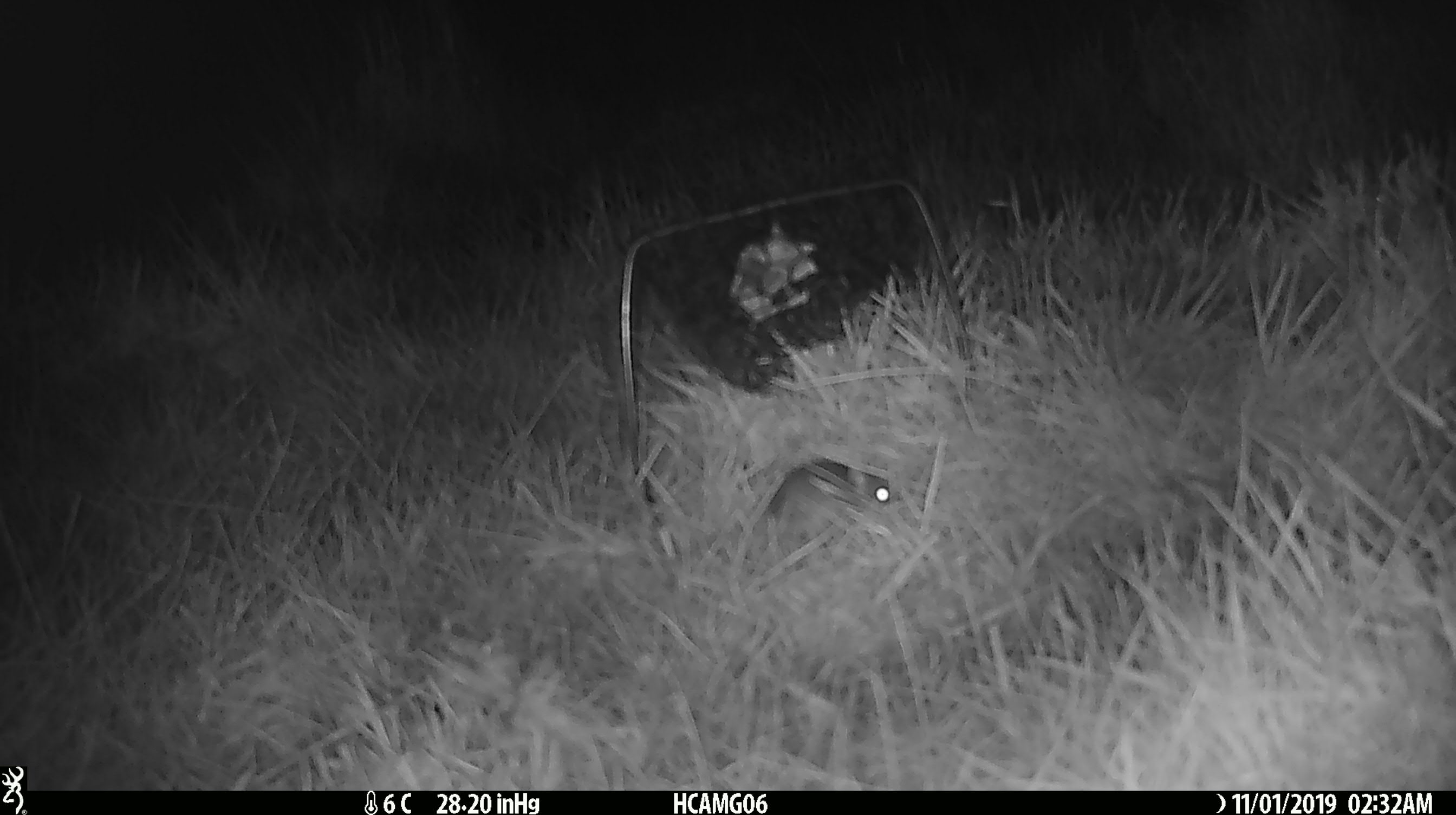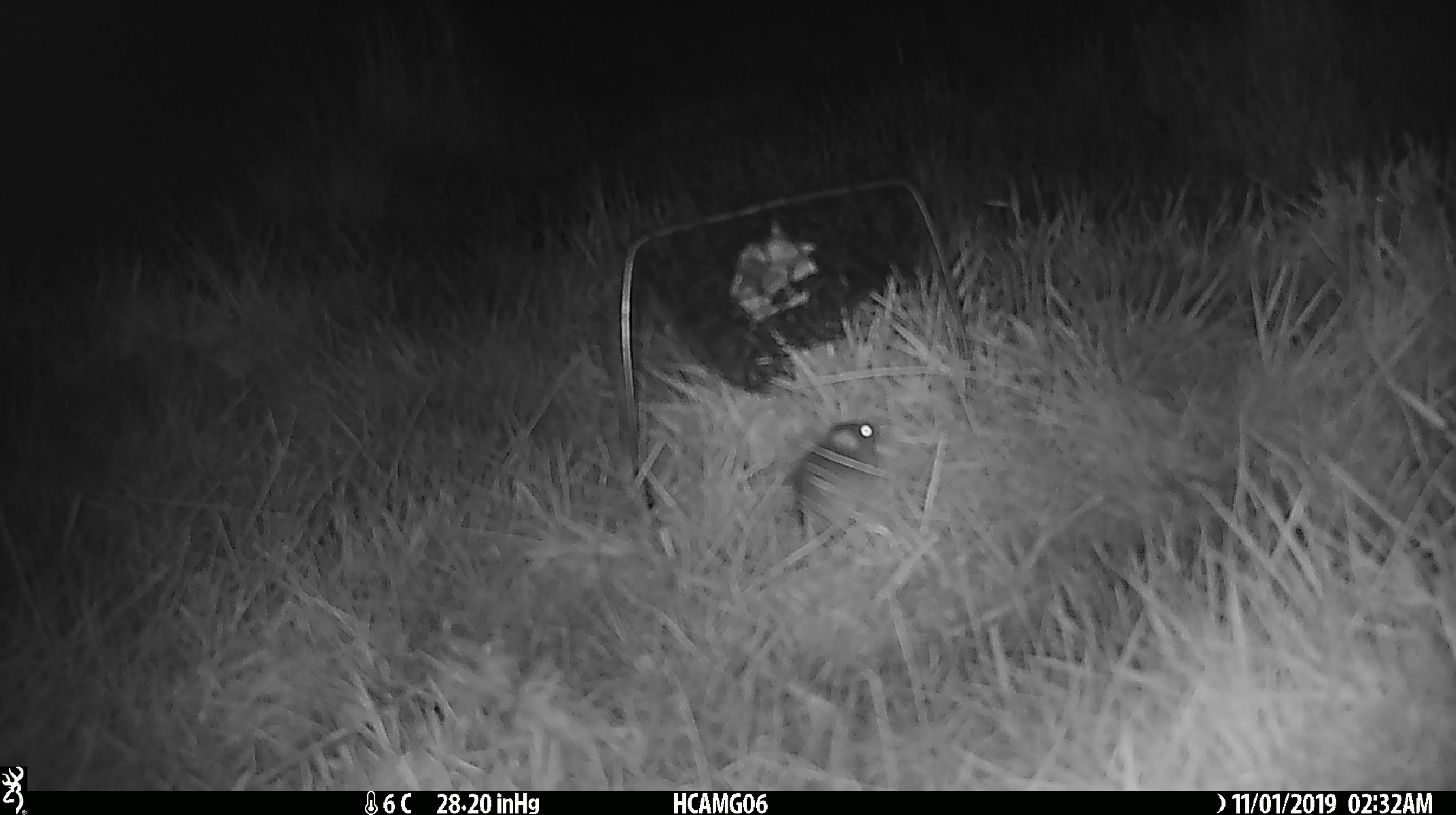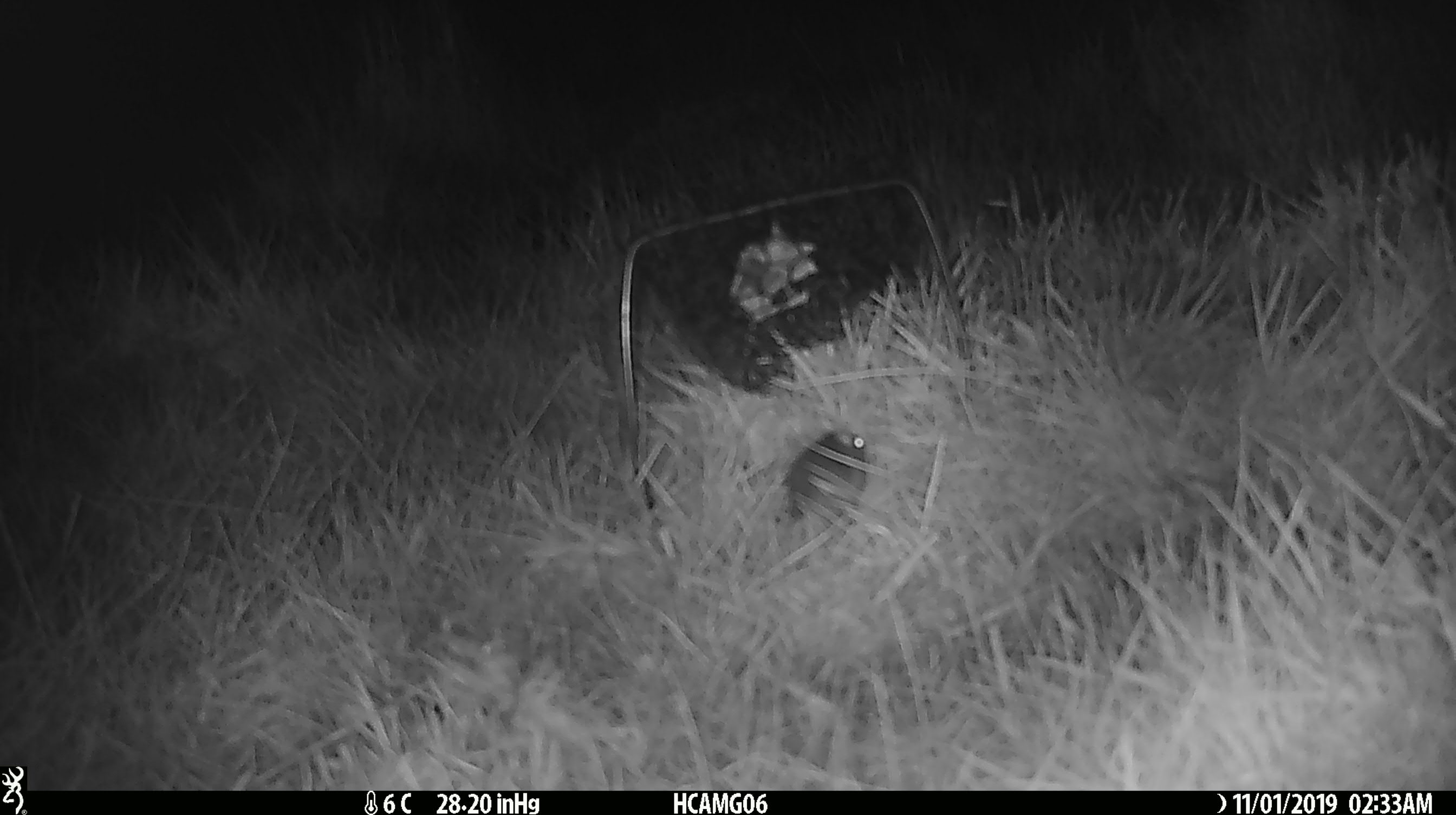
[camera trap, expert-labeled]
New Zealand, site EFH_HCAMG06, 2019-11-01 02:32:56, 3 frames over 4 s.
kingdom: Animalia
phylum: Chordata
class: Mammalia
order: Rodentia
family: Muridae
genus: Mus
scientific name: Mus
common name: mouse